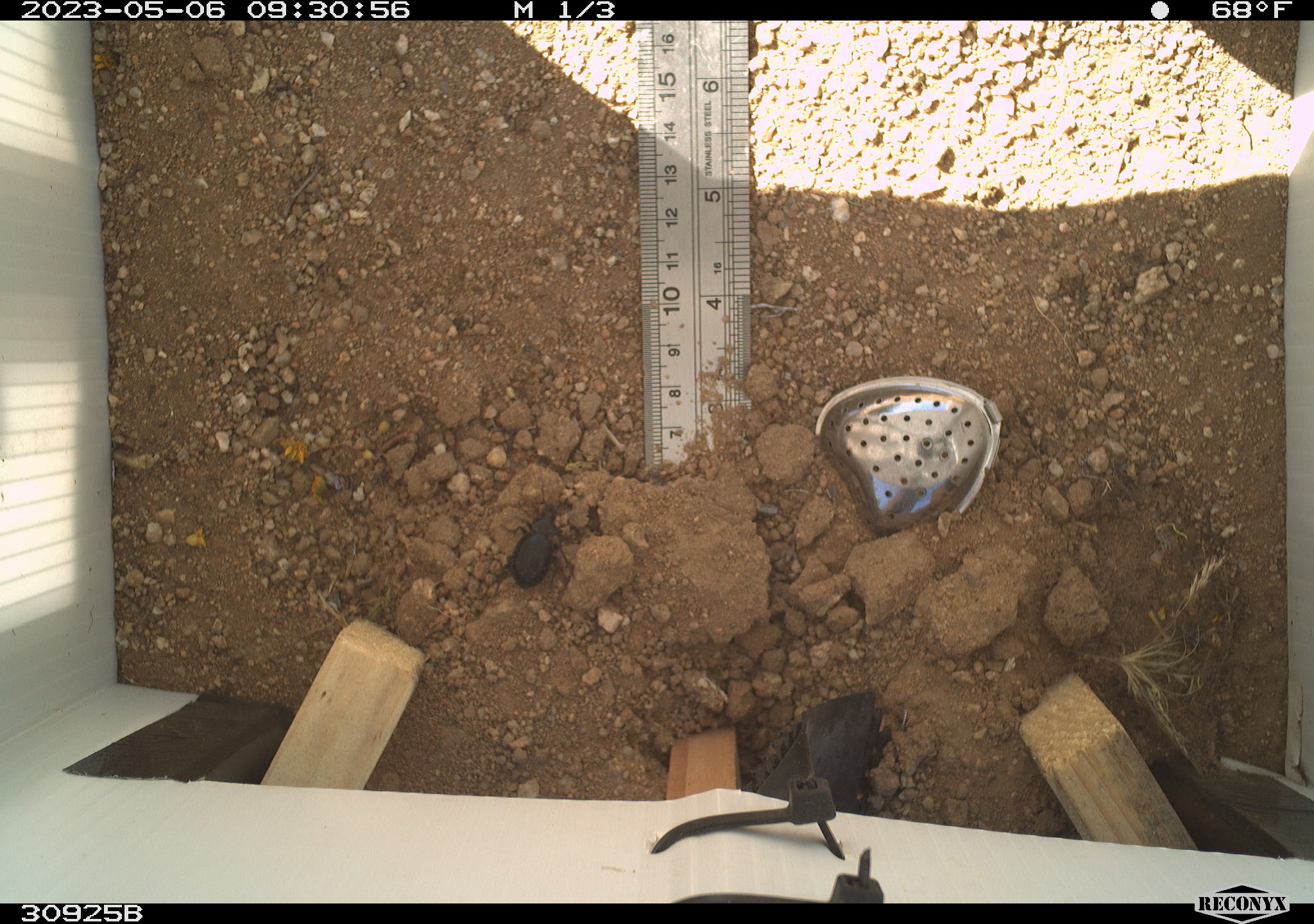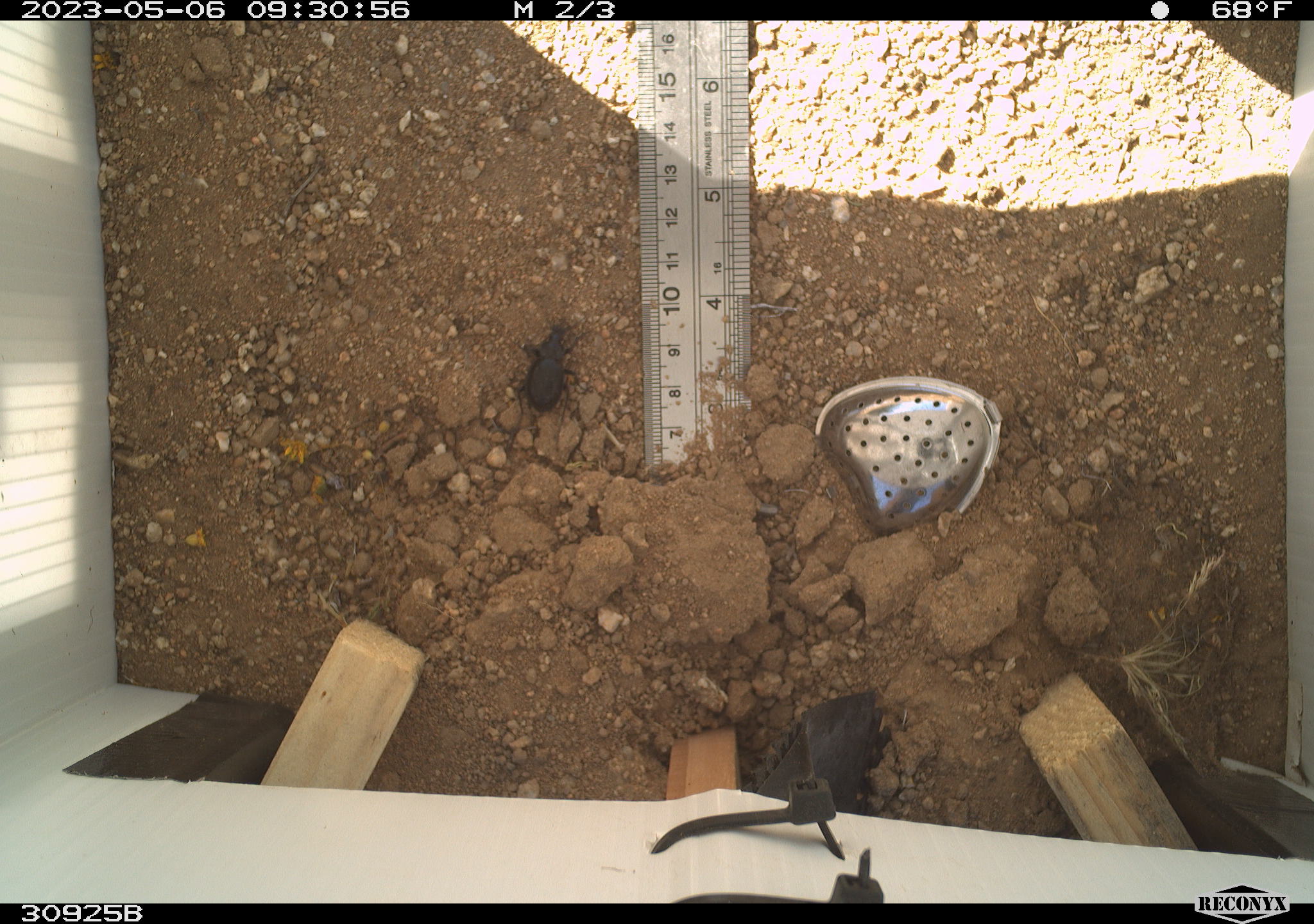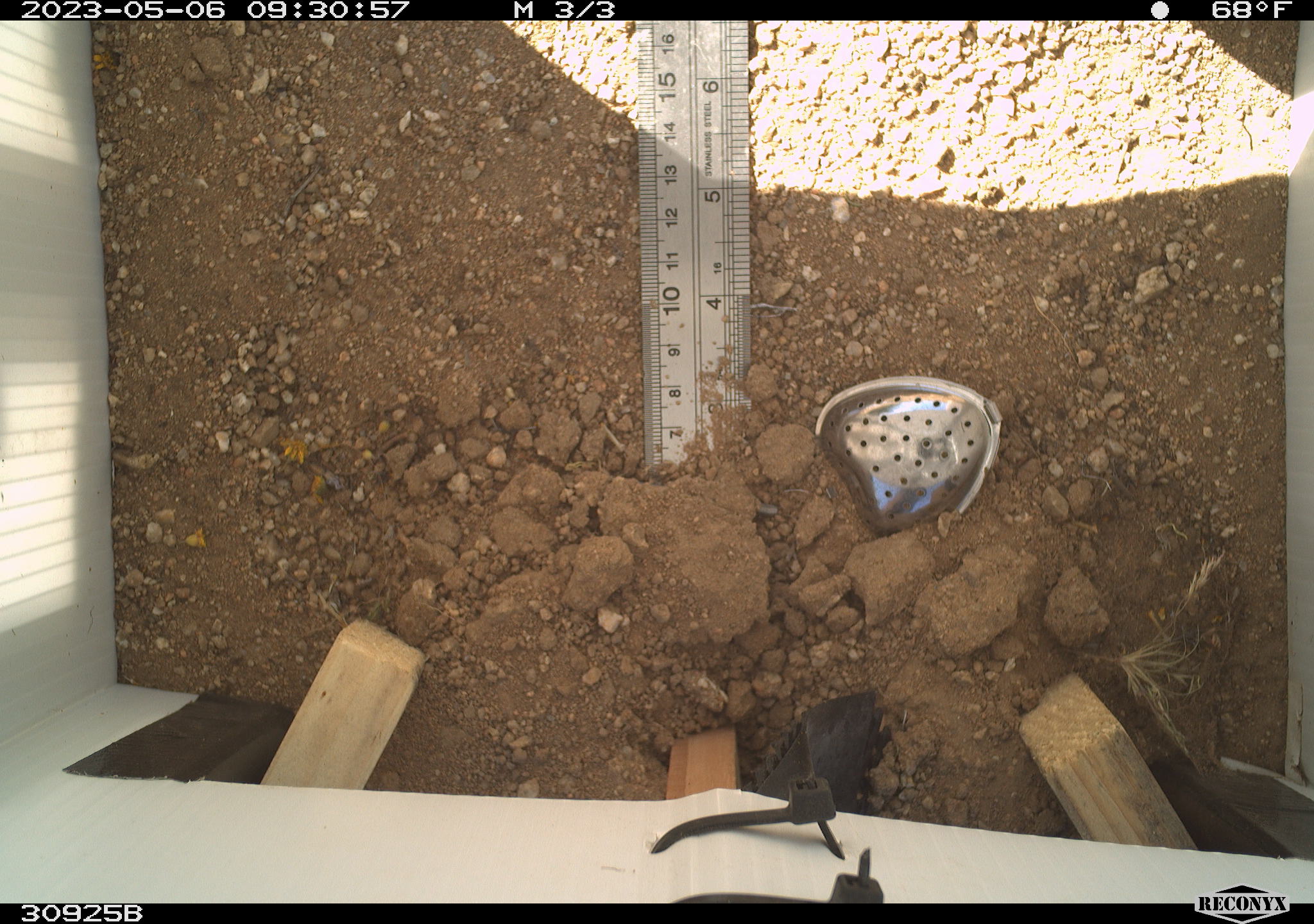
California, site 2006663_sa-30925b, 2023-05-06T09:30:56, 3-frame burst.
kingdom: Animalia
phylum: Arthropoda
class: Insecta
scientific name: Insecta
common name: insect